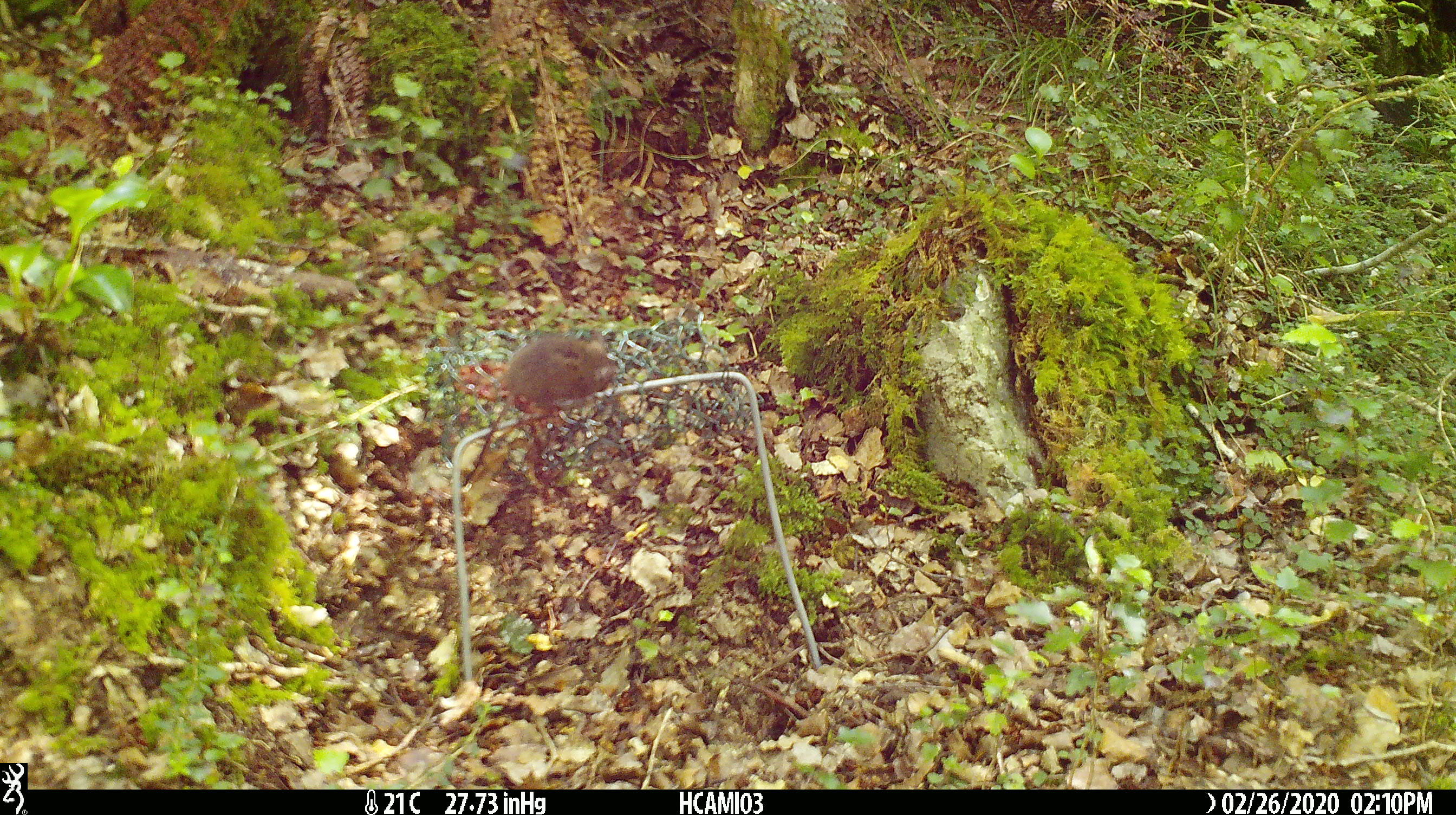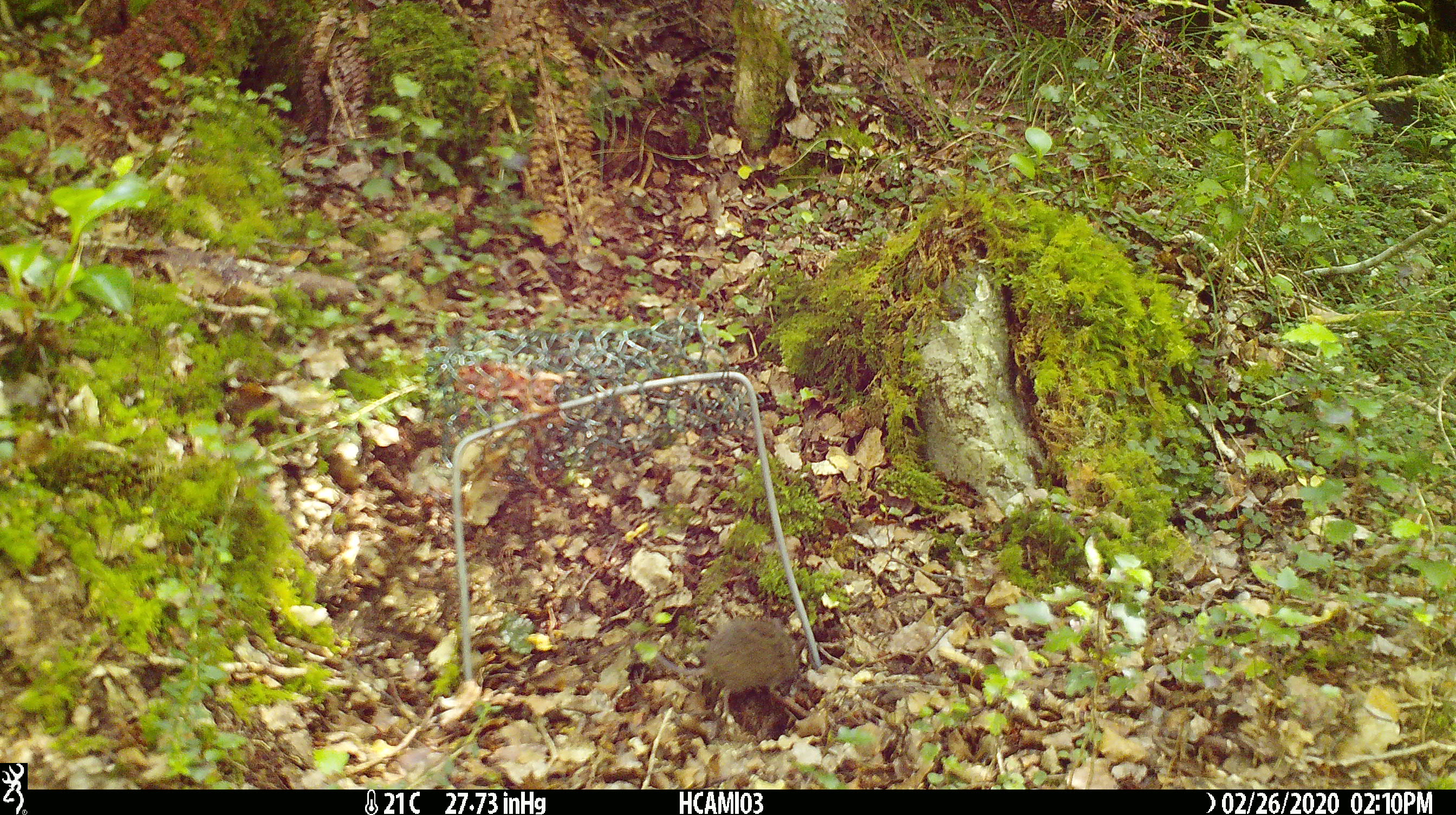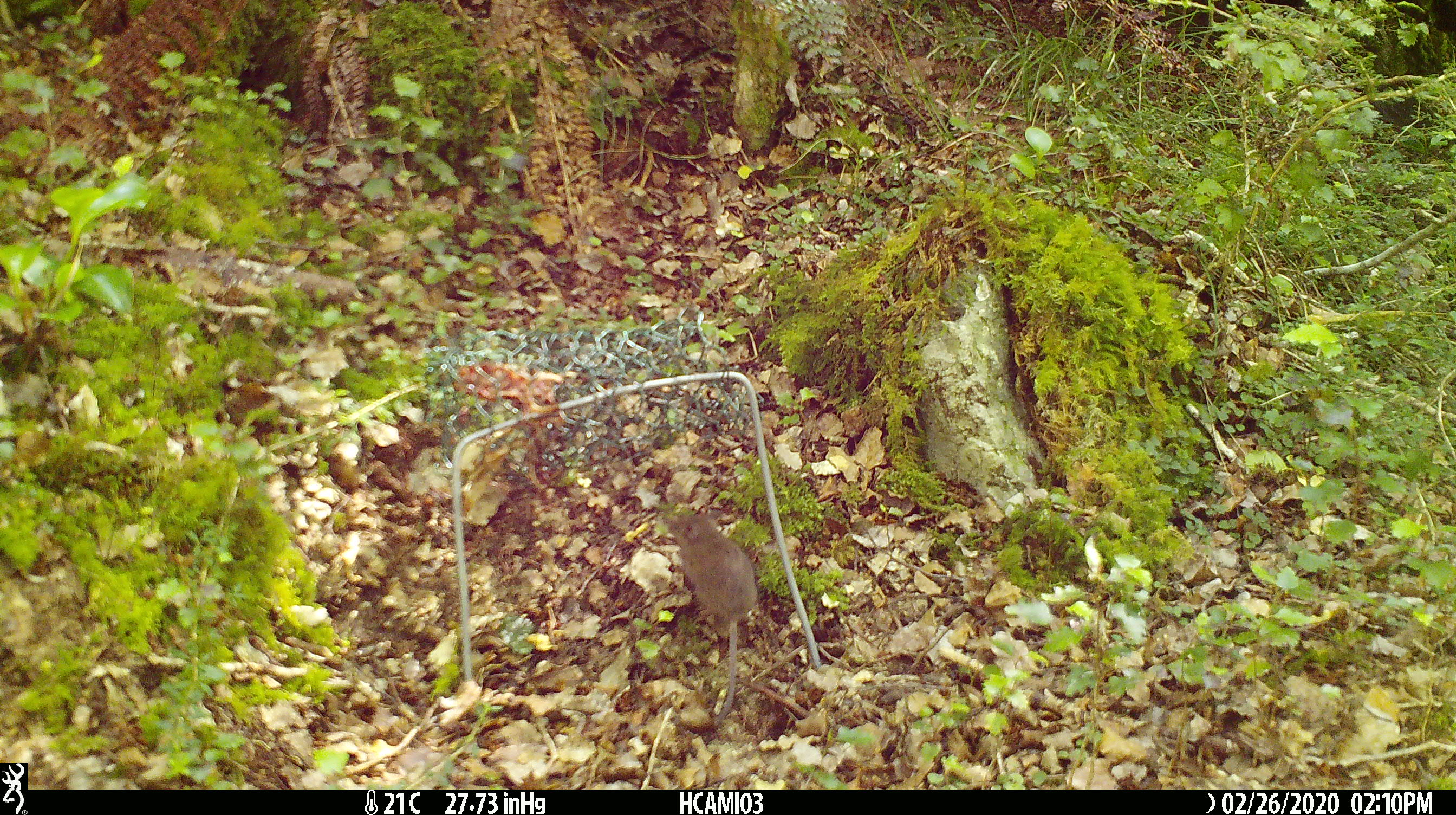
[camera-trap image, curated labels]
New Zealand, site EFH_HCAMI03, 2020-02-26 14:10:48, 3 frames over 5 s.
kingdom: Animalia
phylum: Chordata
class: Mammalia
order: Rodentia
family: Muridae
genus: Mus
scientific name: Mus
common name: mouse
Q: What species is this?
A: Mouse (Mus).